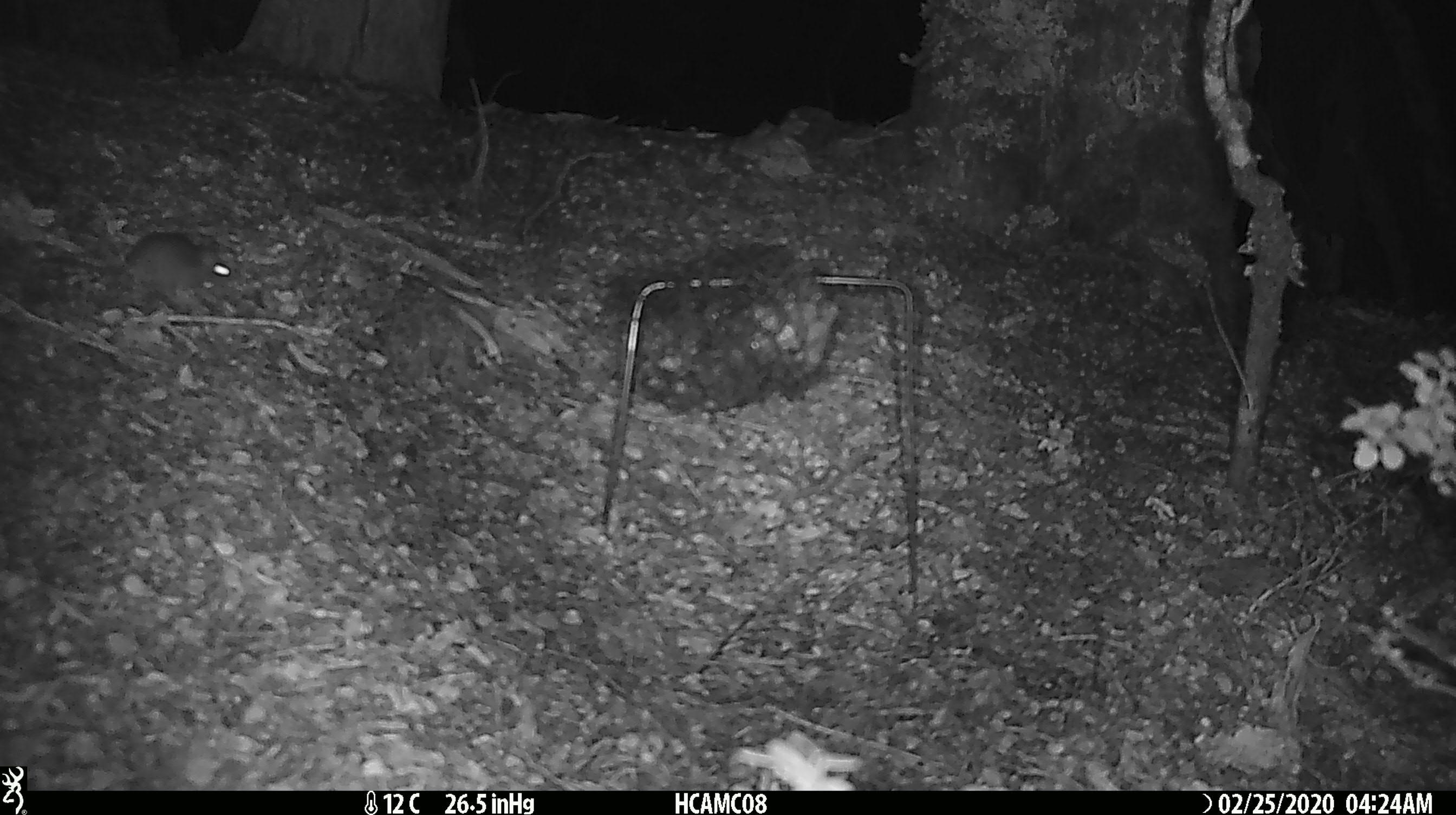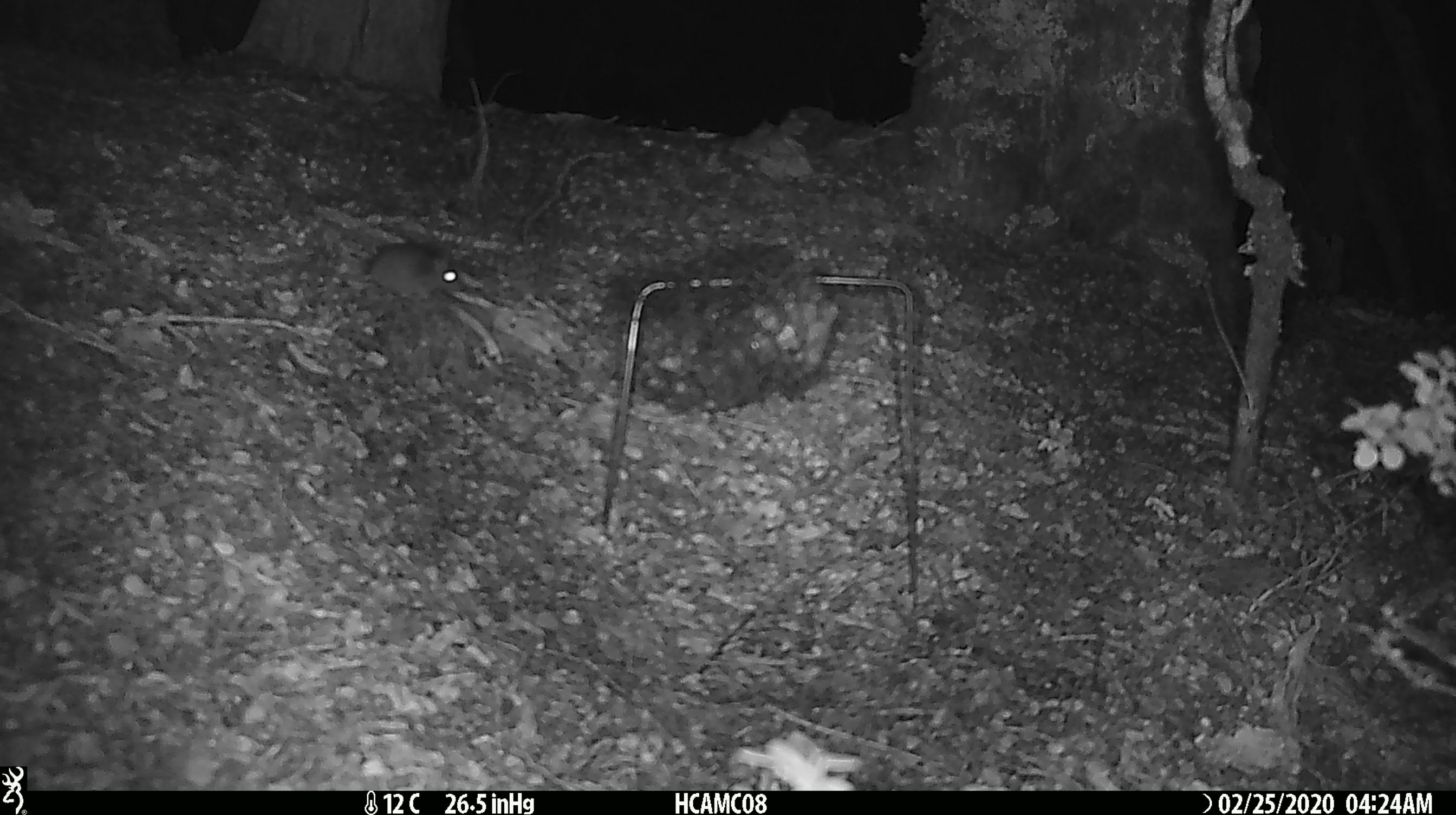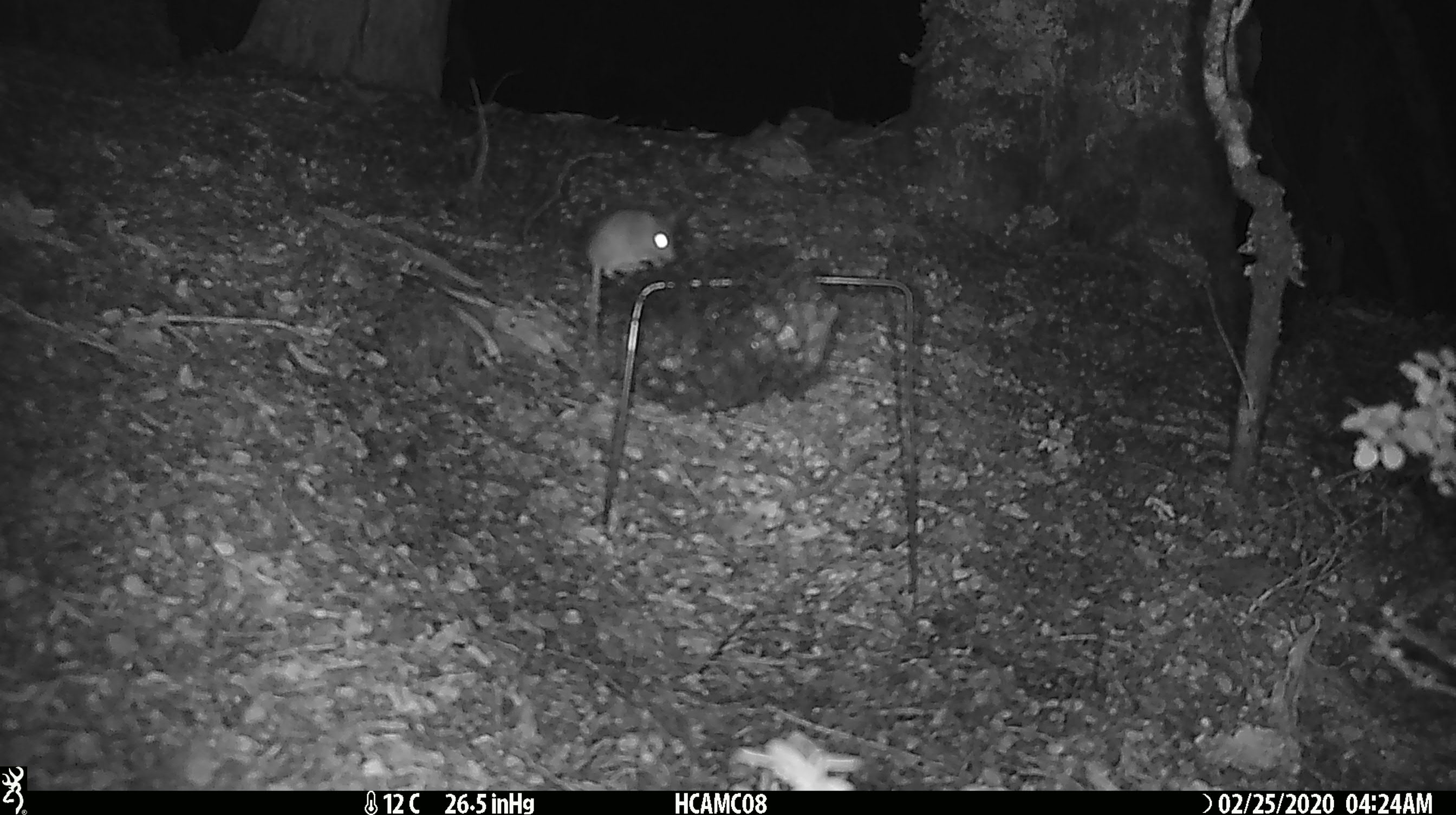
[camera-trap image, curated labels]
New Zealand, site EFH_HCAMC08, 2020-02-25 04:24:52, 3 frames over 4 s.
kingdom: Animalia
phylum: Chordata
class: Mammalia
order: Rodentia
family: Muridae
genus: Mus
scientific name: Mus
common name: mouse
Mouse (Mus).